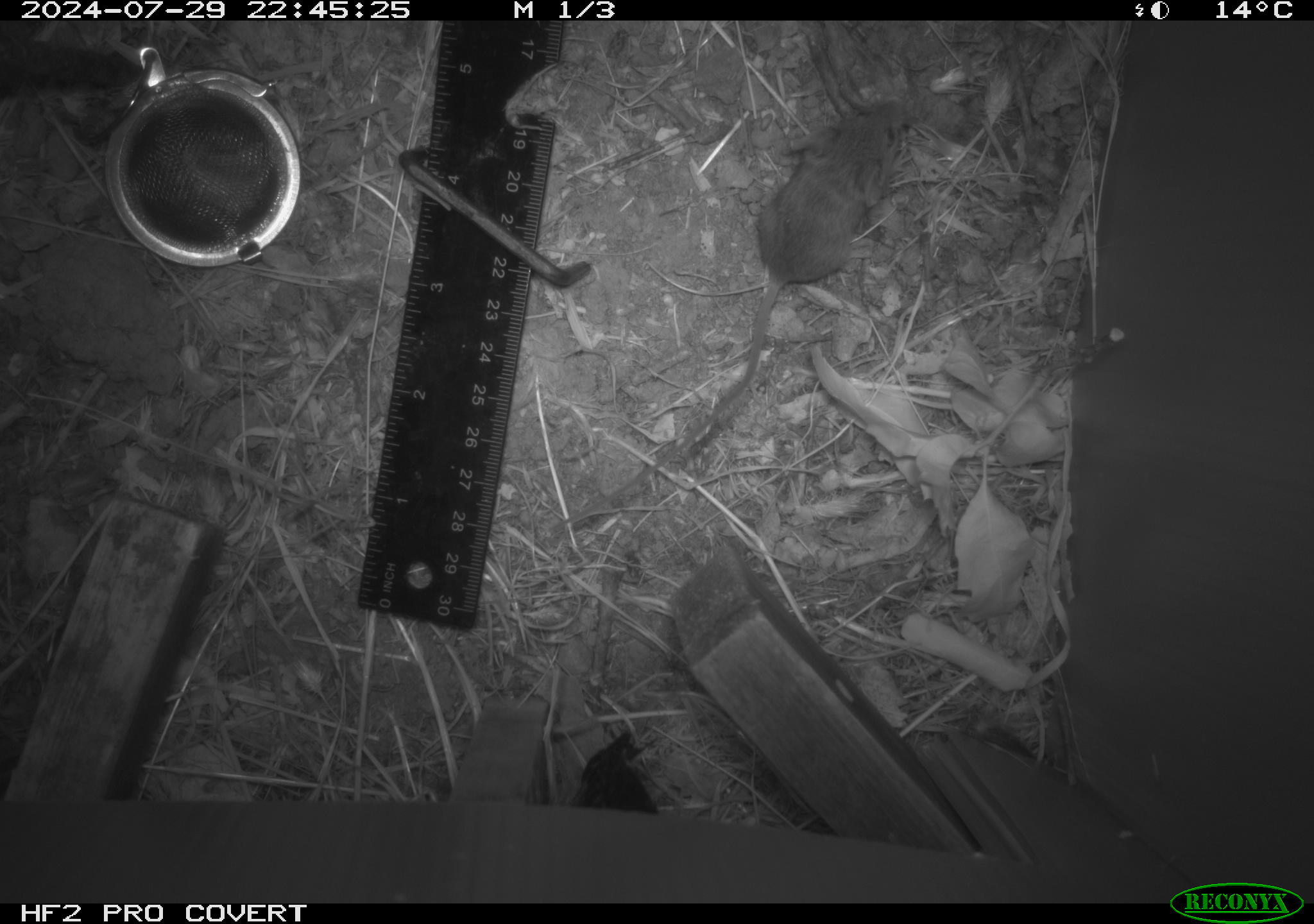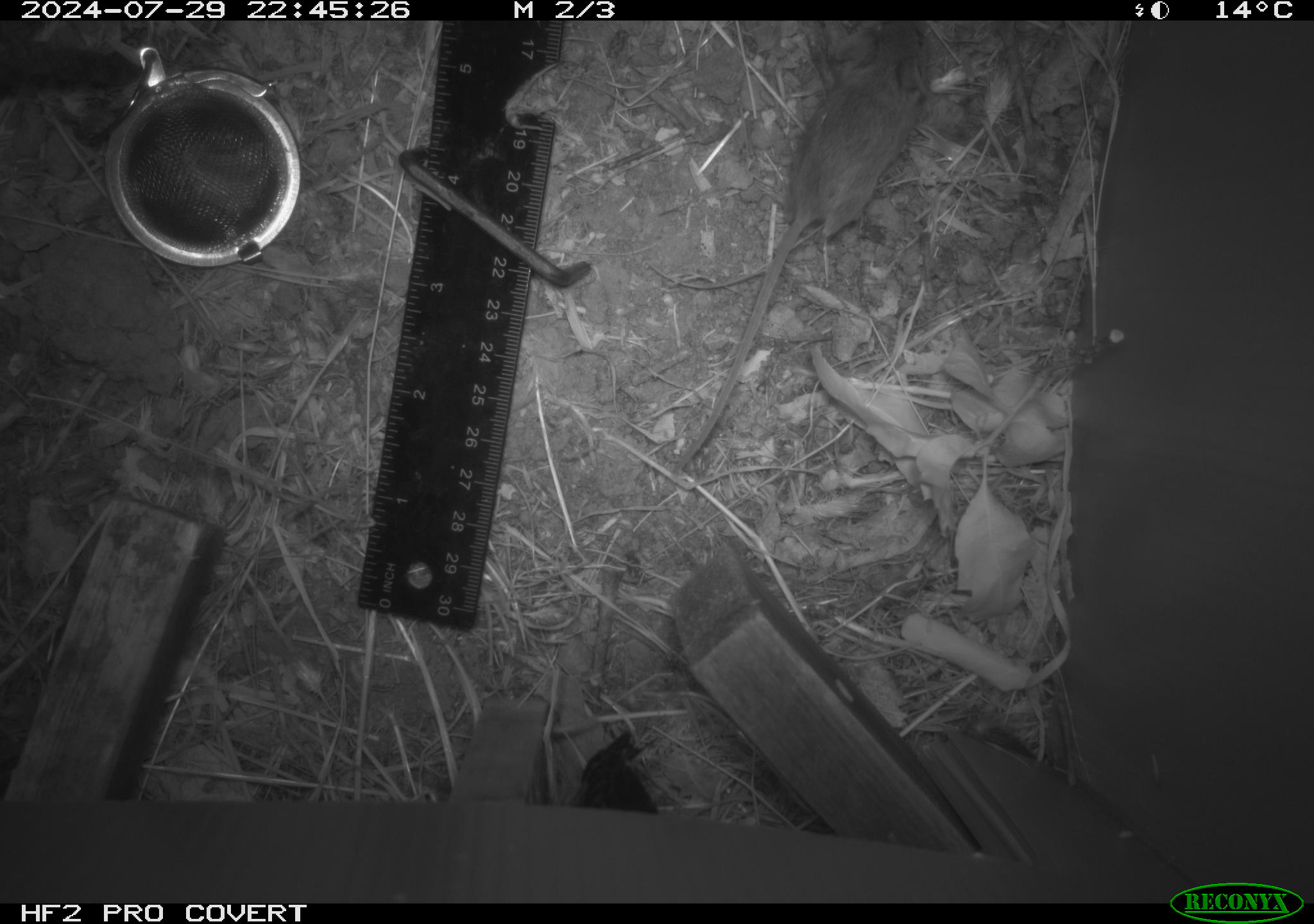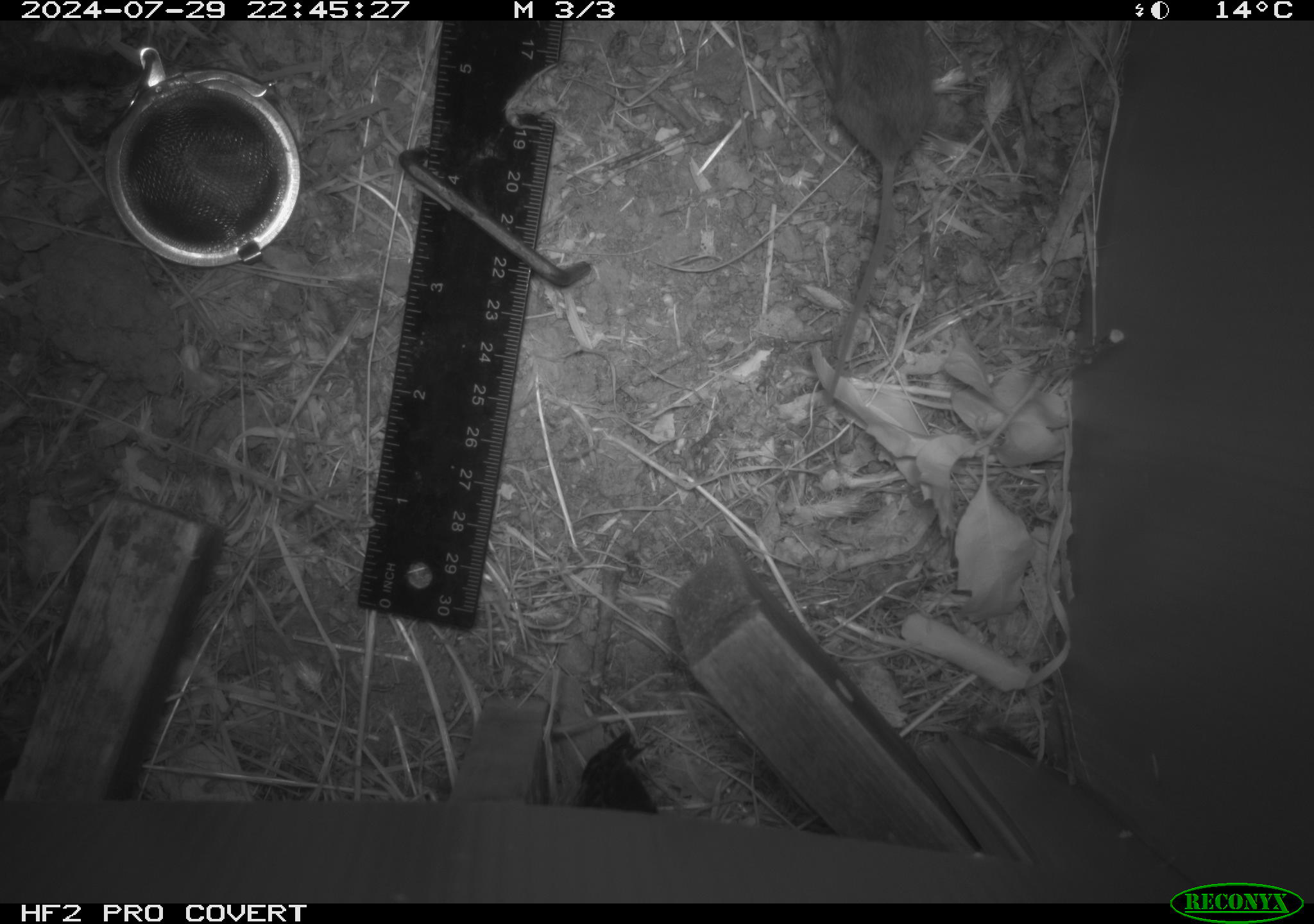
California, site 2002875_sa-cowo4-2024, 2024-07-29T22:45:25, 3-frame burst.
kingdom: Animalia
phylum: Chordata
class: Mammalia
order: Rodentia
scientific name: Rodentia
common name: mouse species